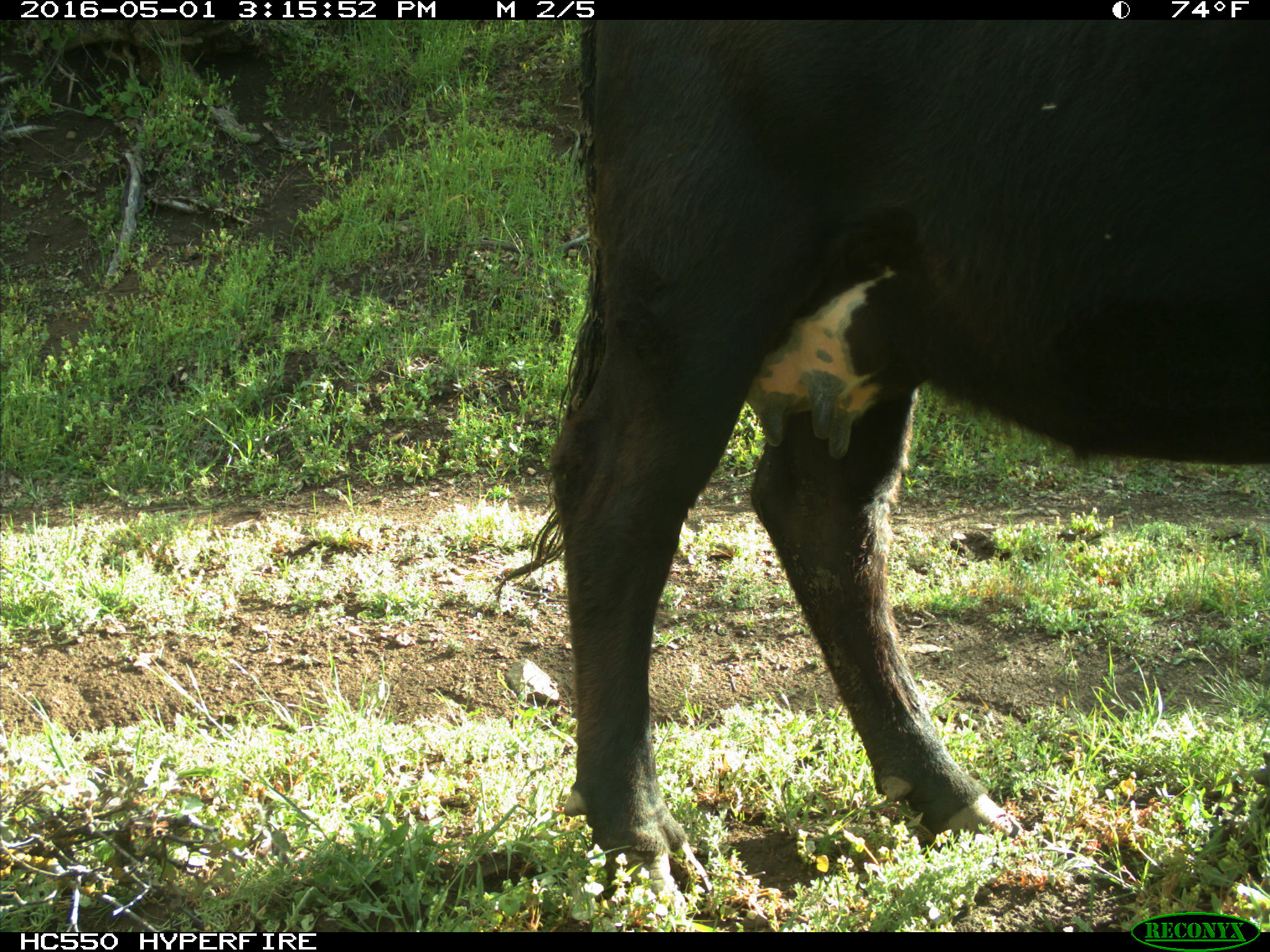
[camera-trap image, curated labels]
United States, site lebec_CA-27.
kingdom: Animalia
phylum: Chordata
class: Mammalia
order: Artiodactyla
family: Bovidae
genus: Bos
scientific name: Bos taurus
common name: domestic cow